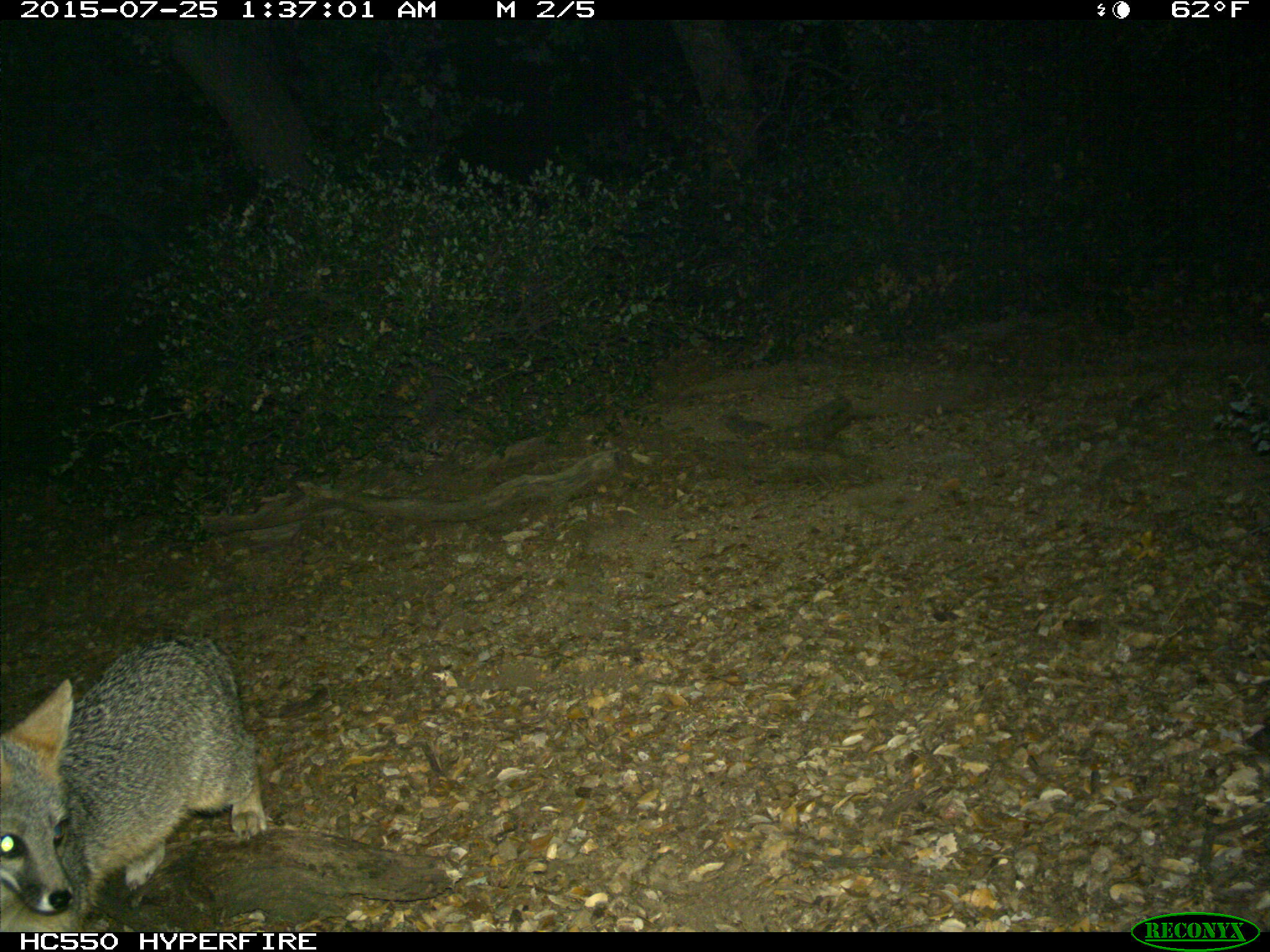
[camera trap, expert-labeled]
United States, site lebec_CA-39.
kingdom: Animalia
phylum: Chordata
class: Mammalia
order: Carnivora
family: Canidae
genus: Urocyon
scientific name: Urocyon cinereoargenteus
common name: gray fox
Urocyon cinereoargenteus (gray fox).